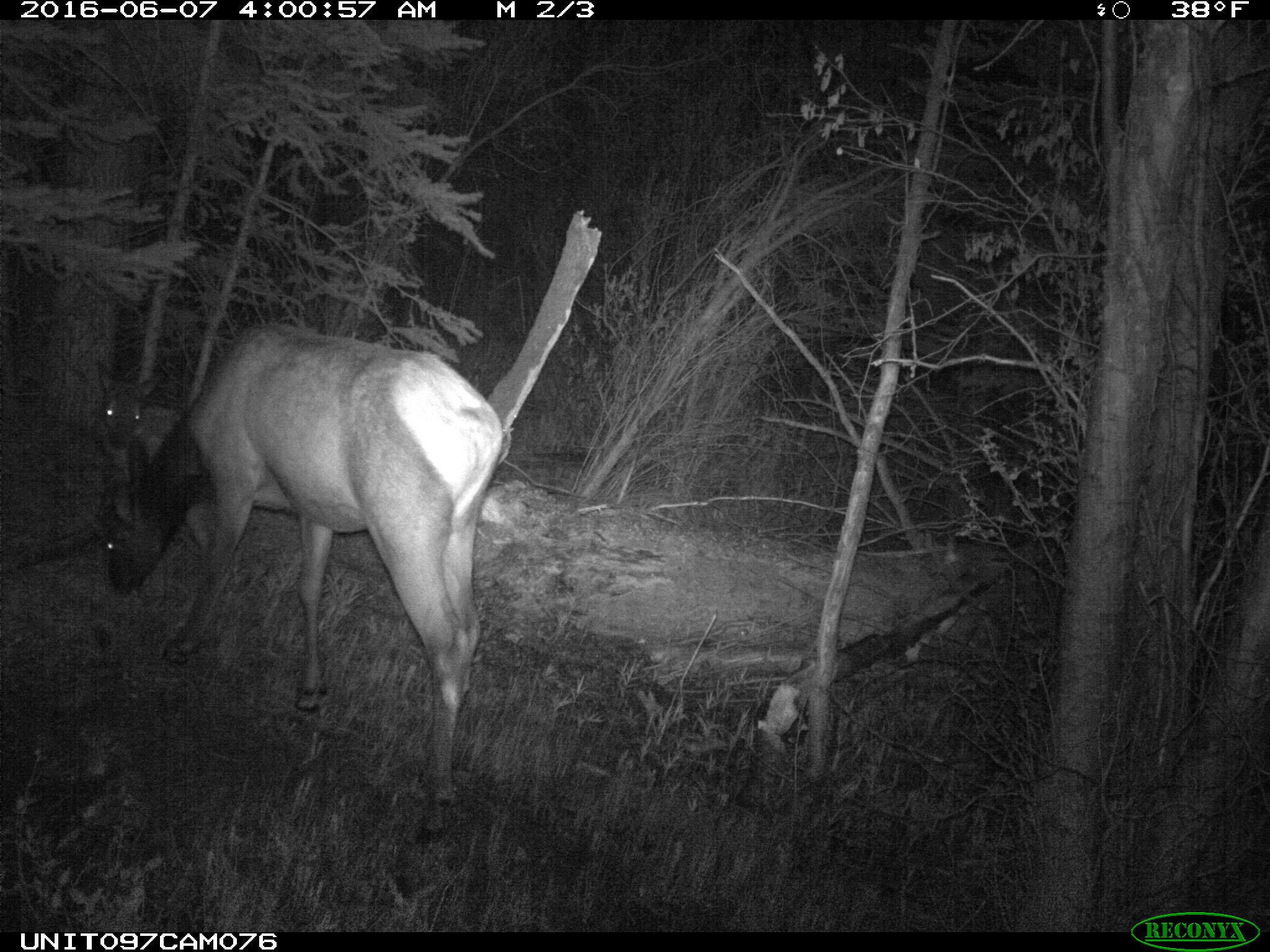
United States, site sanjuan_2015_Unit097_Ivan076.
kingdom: Animalia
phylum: Chordata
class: Mammalia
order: Artiodactyla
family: Cervidae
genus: Cervus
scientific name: Cervus elaphus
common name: red deer